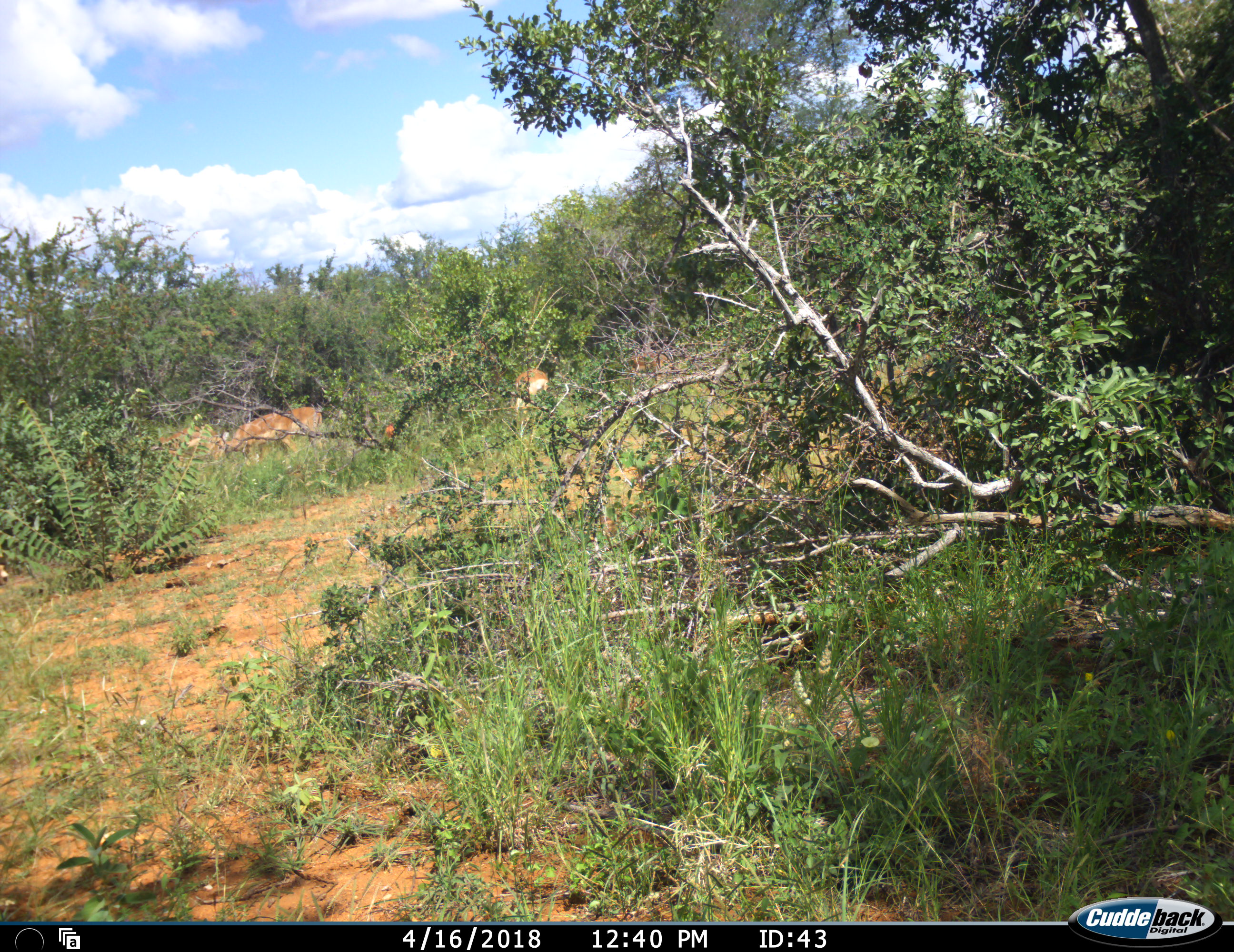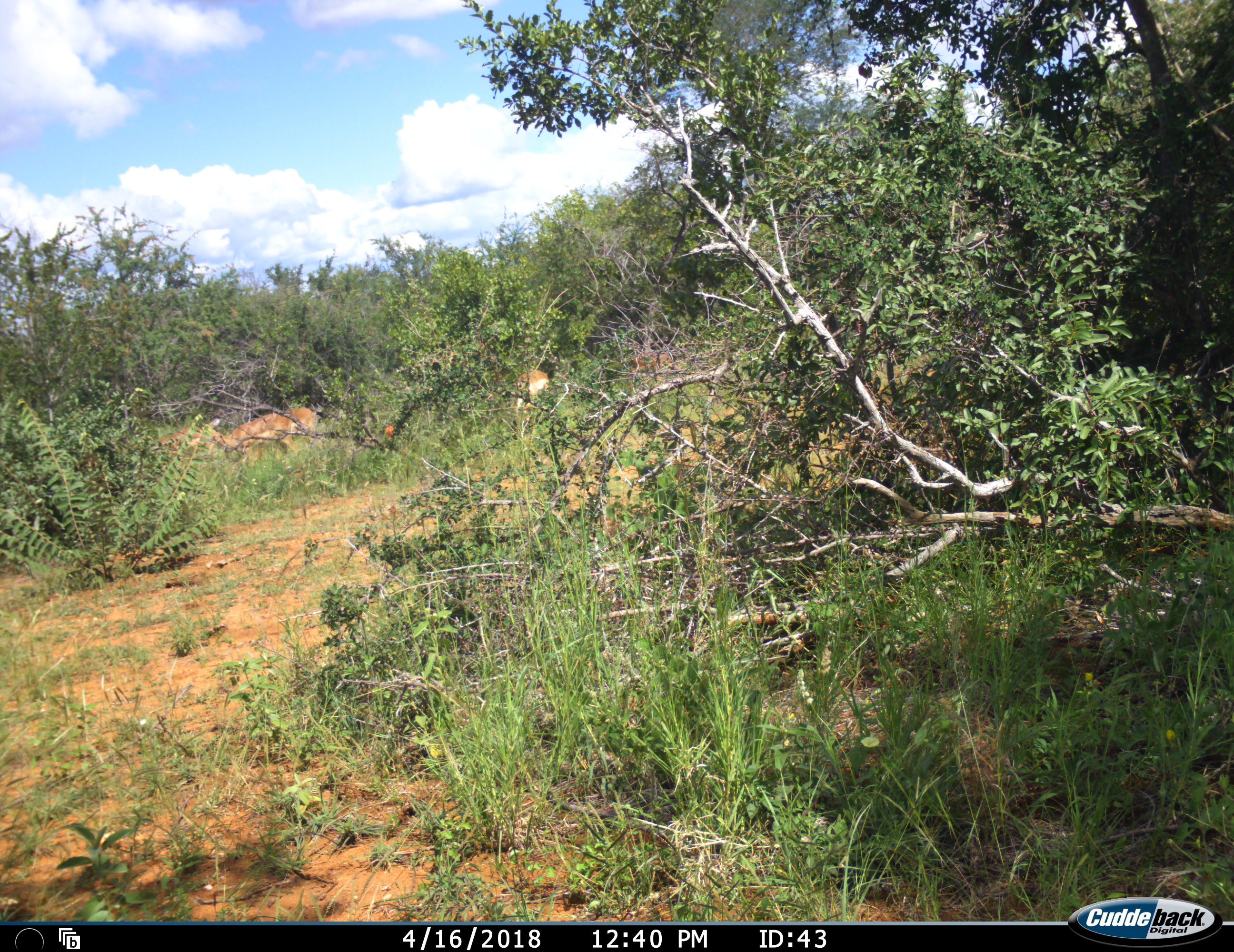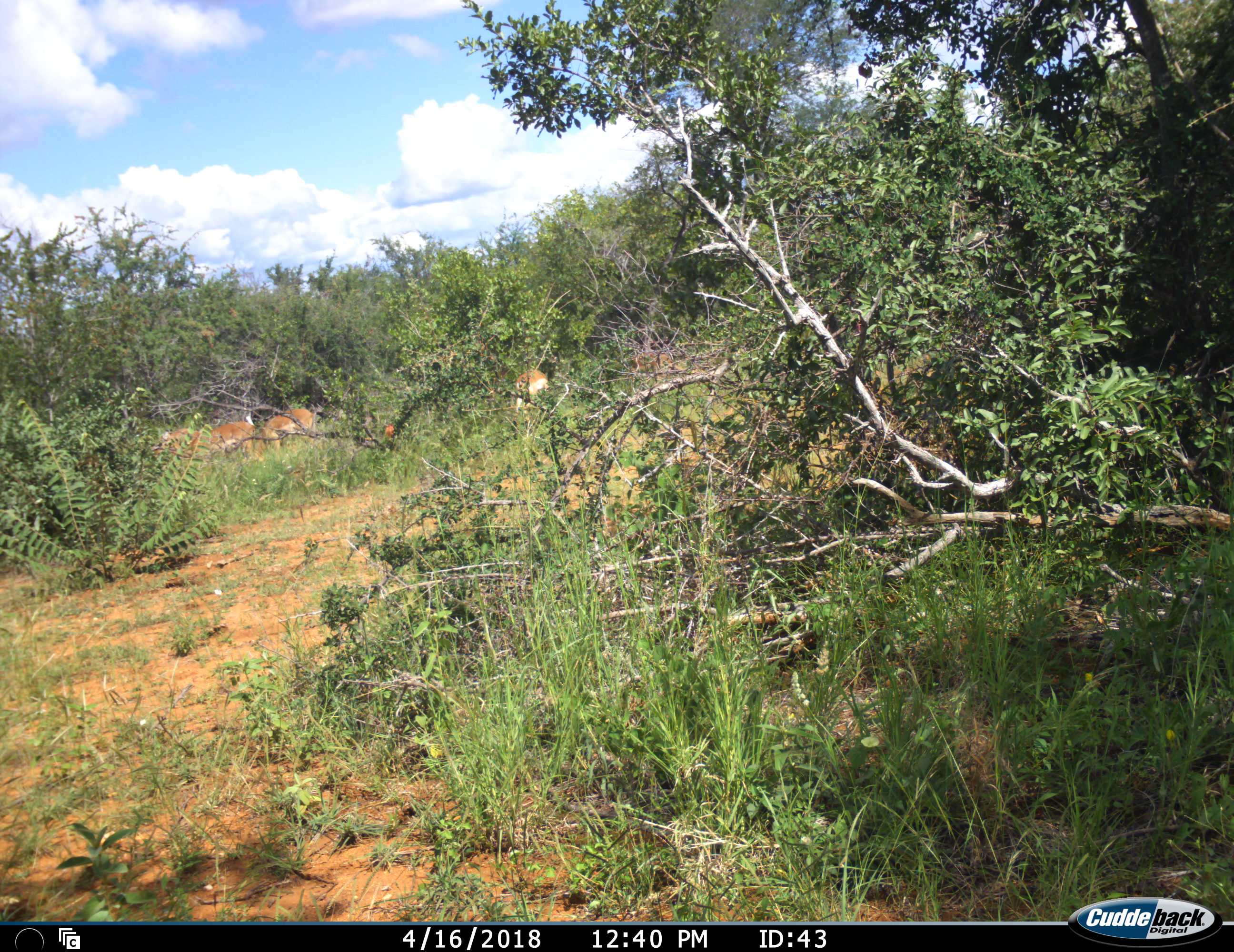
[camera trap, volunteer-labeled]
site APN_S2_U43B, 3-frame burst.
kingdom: Animalia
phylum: Chordata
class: Mammalia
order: Artiodactyla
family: Bovidae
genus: Aepyceros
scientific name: Aepyceros melampus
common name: impala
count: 4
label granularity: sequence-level